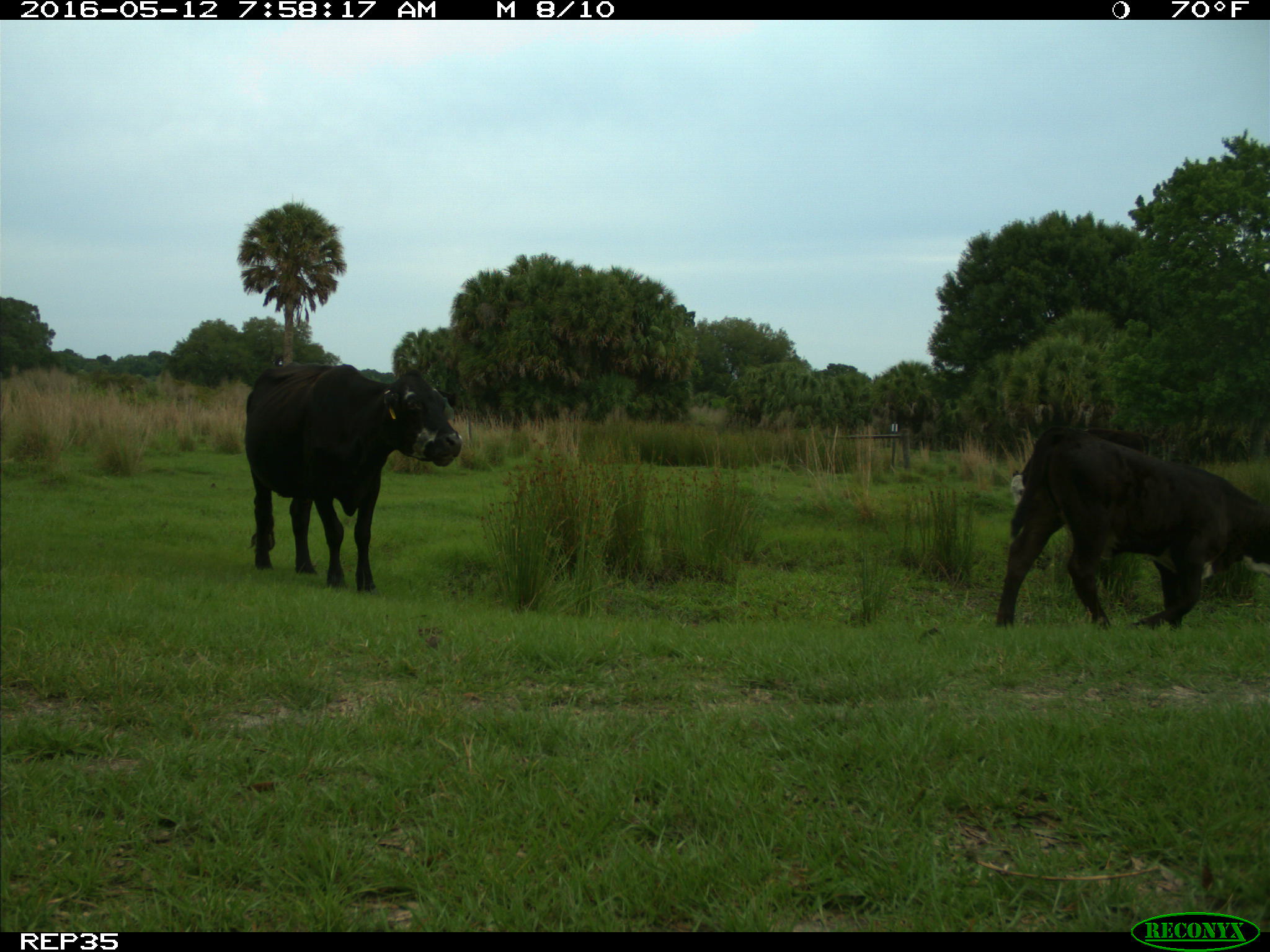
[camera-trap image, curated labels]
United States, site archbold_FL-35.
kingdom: Animalia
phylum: Chordata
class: Mammalia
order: Artiodactyla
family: Bovidae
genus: Bos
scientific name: Bos taurus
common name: domestic cow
Bos taurus (domestic cow).